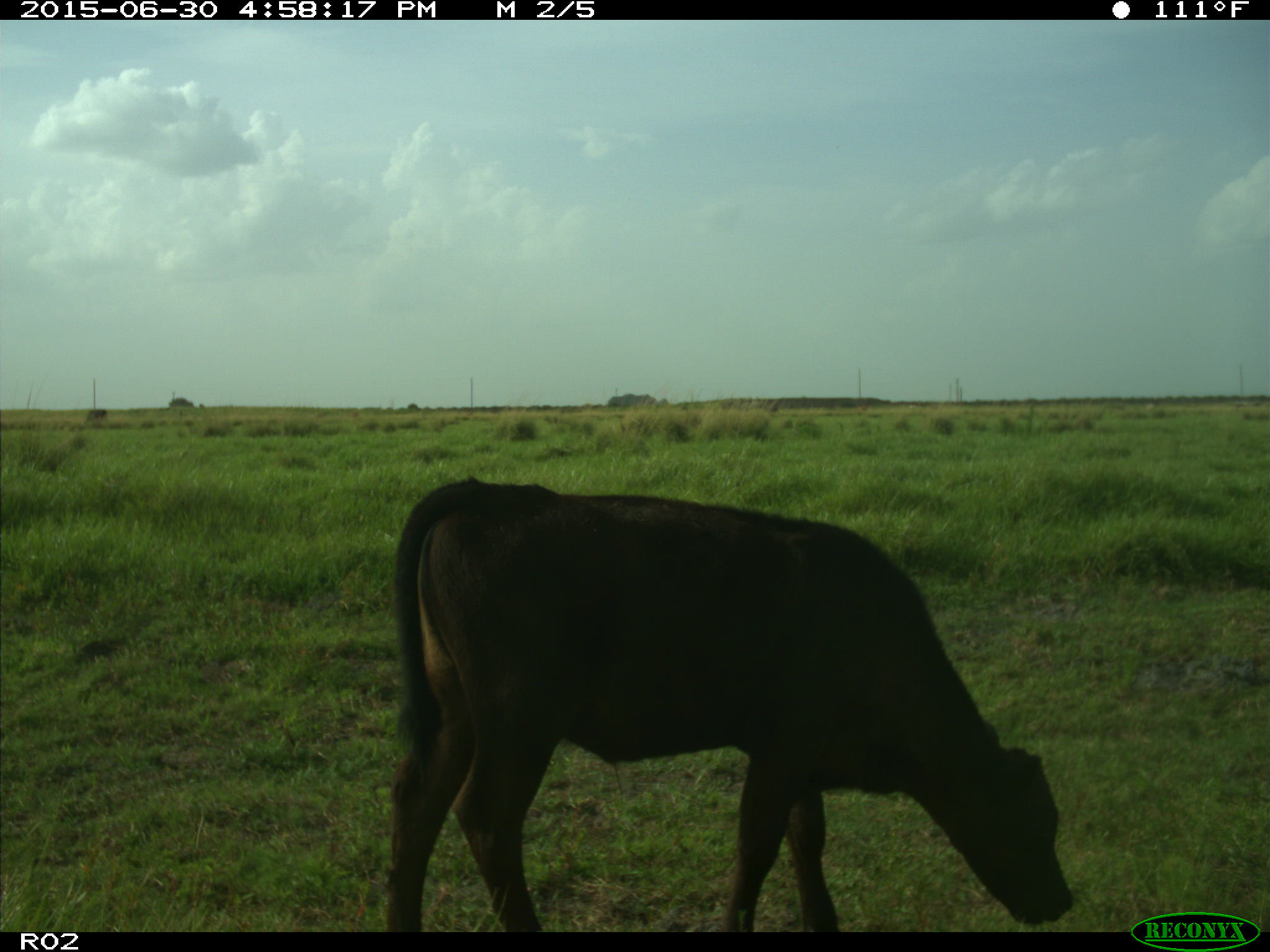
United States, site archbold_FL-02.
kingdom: Animalia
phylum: Chordata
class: Mammalia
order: Artiodactyla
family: Bovidae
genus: Bos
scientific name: Bos taurus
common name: domestic cow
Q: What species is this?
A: Bos taurus (domestic cow).